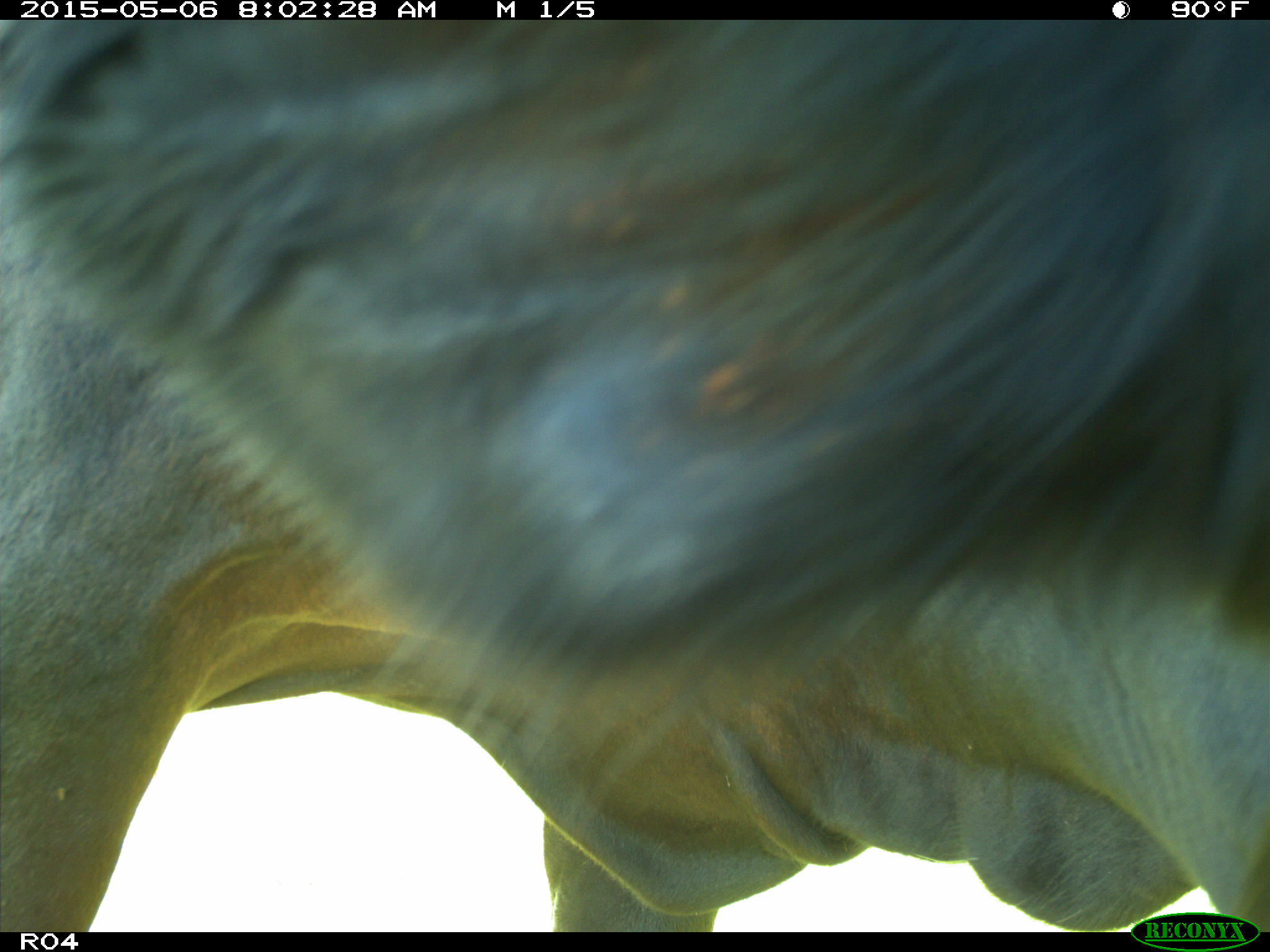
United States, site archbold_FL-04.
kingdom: Animalia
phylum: Chordata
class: Mammalia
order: Artiodactyla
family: Bovidae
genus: Bos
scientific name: Bos taurus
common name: domestic cow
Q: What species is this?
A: Bos taurus (domestic cow).